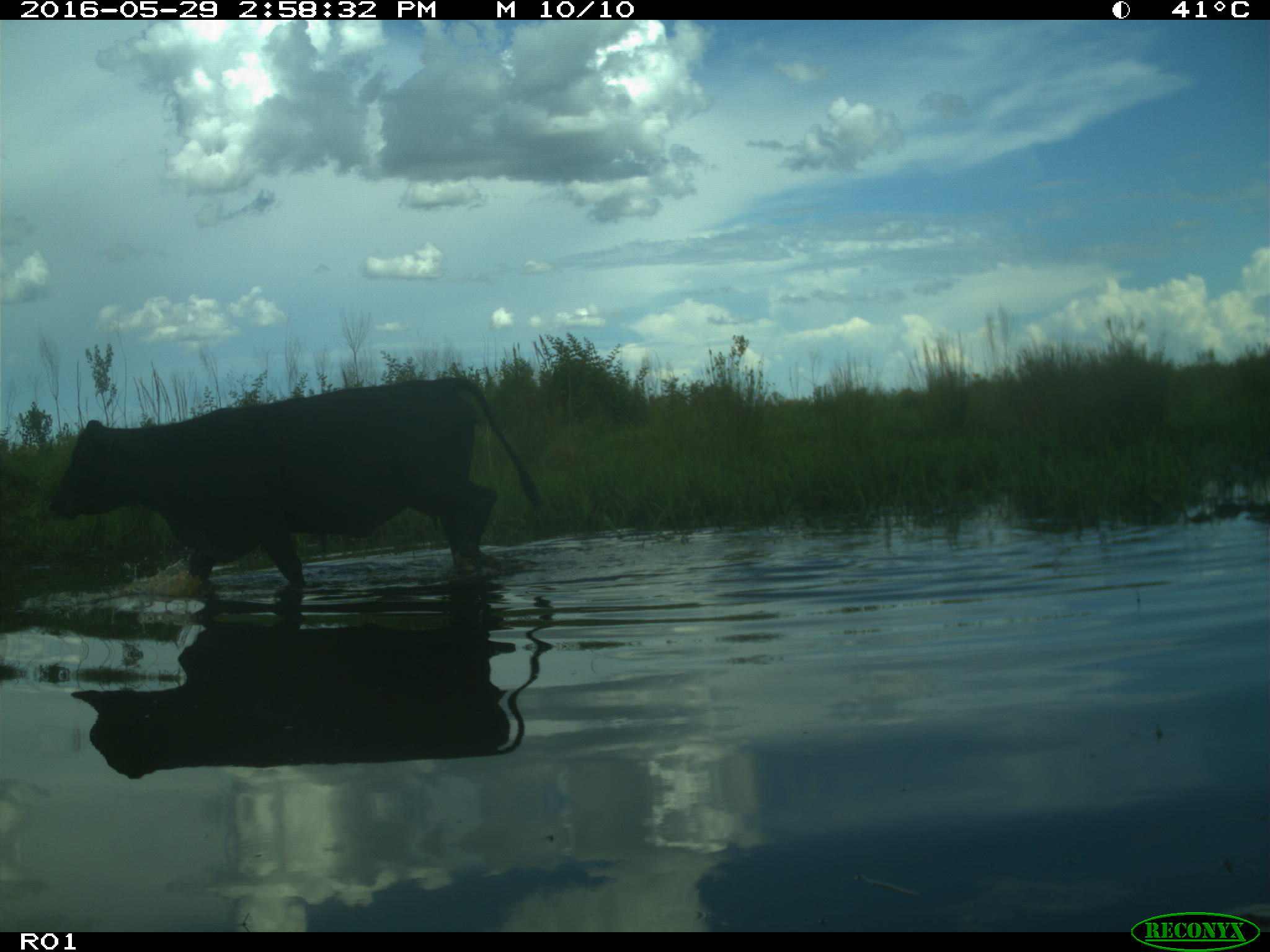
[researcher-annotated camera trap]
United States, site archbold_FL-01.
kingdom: Animalia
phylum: Chordata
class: Mammalia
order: Artiodactyla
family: Bovidae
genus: Bos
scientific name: Bos taurus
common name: domestic cow